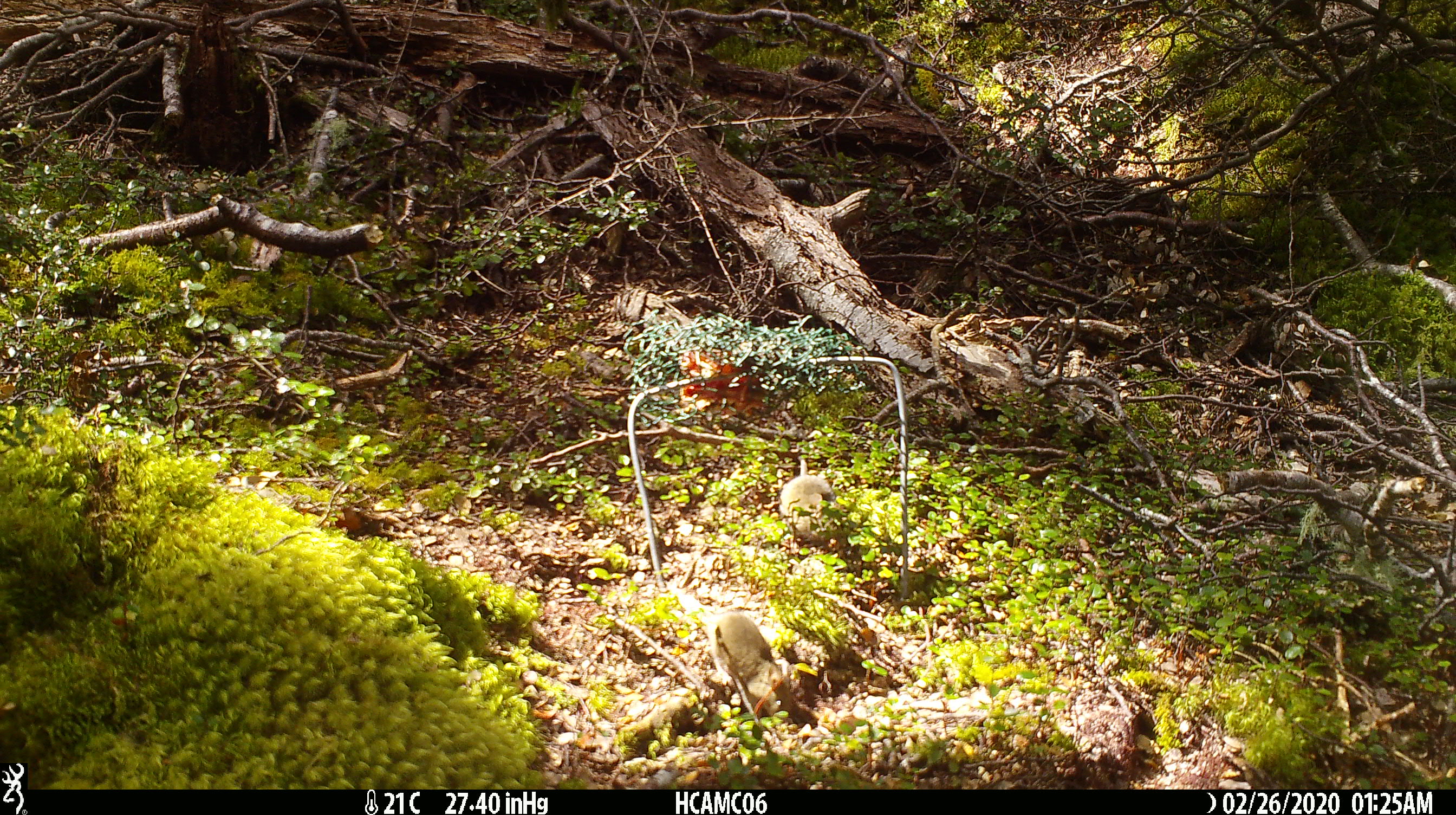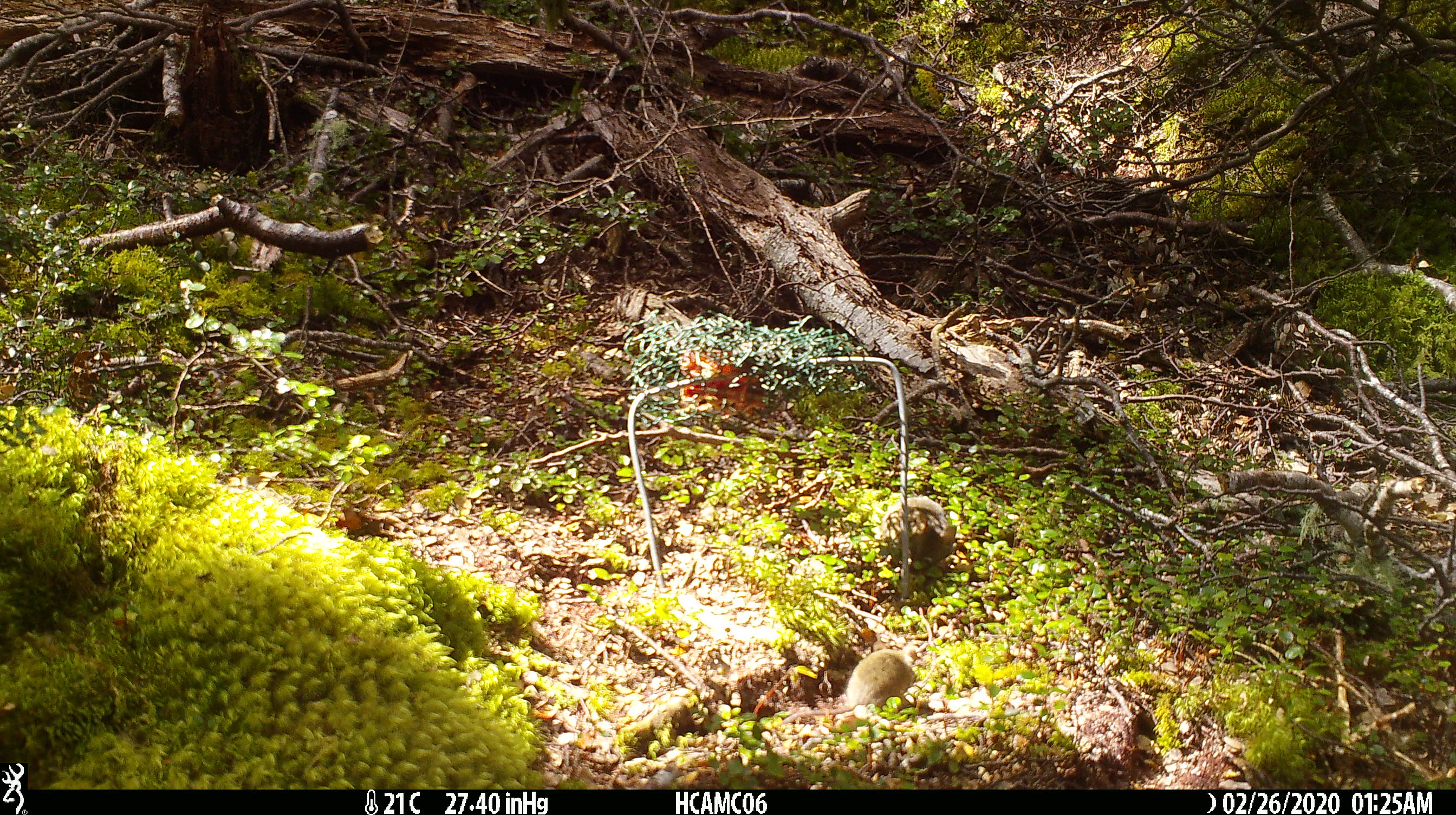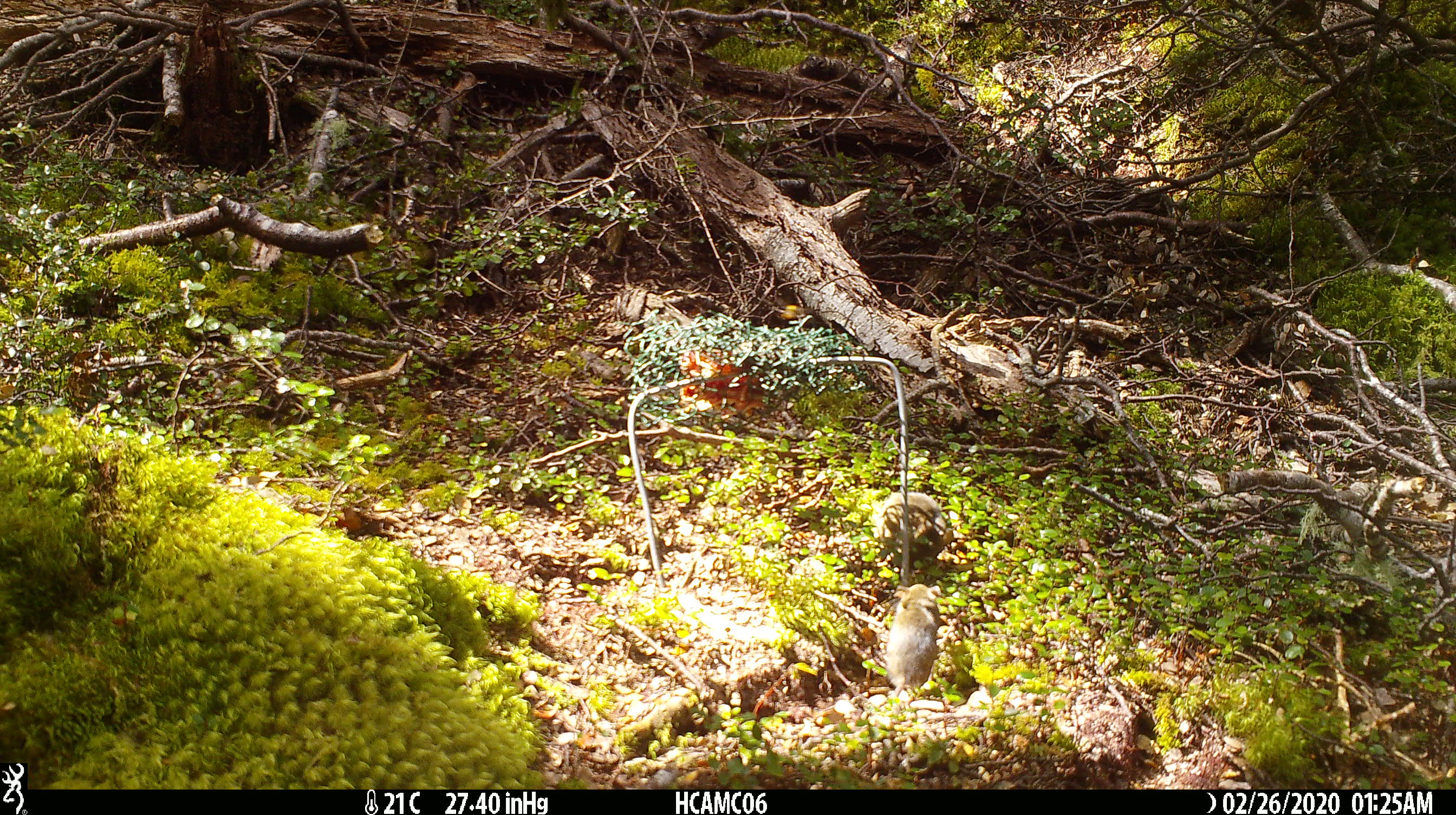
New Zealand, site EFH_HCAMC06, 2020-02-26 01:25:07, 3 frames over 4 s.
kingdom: Animalia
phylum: Chordata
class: Mammalia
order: Rodentia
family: Muridae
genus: Mus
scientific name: Mus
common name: mouse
Mouse (Mus).